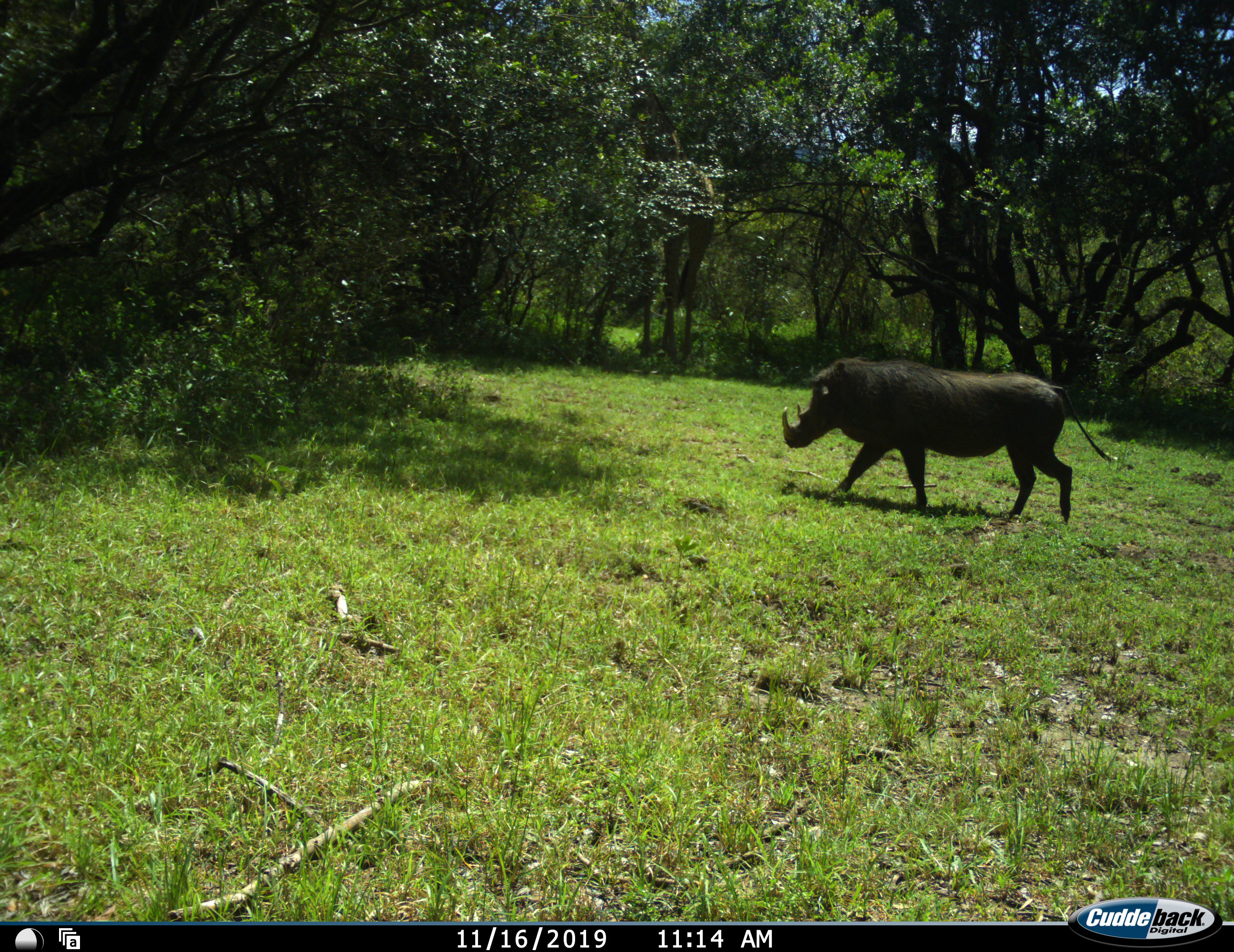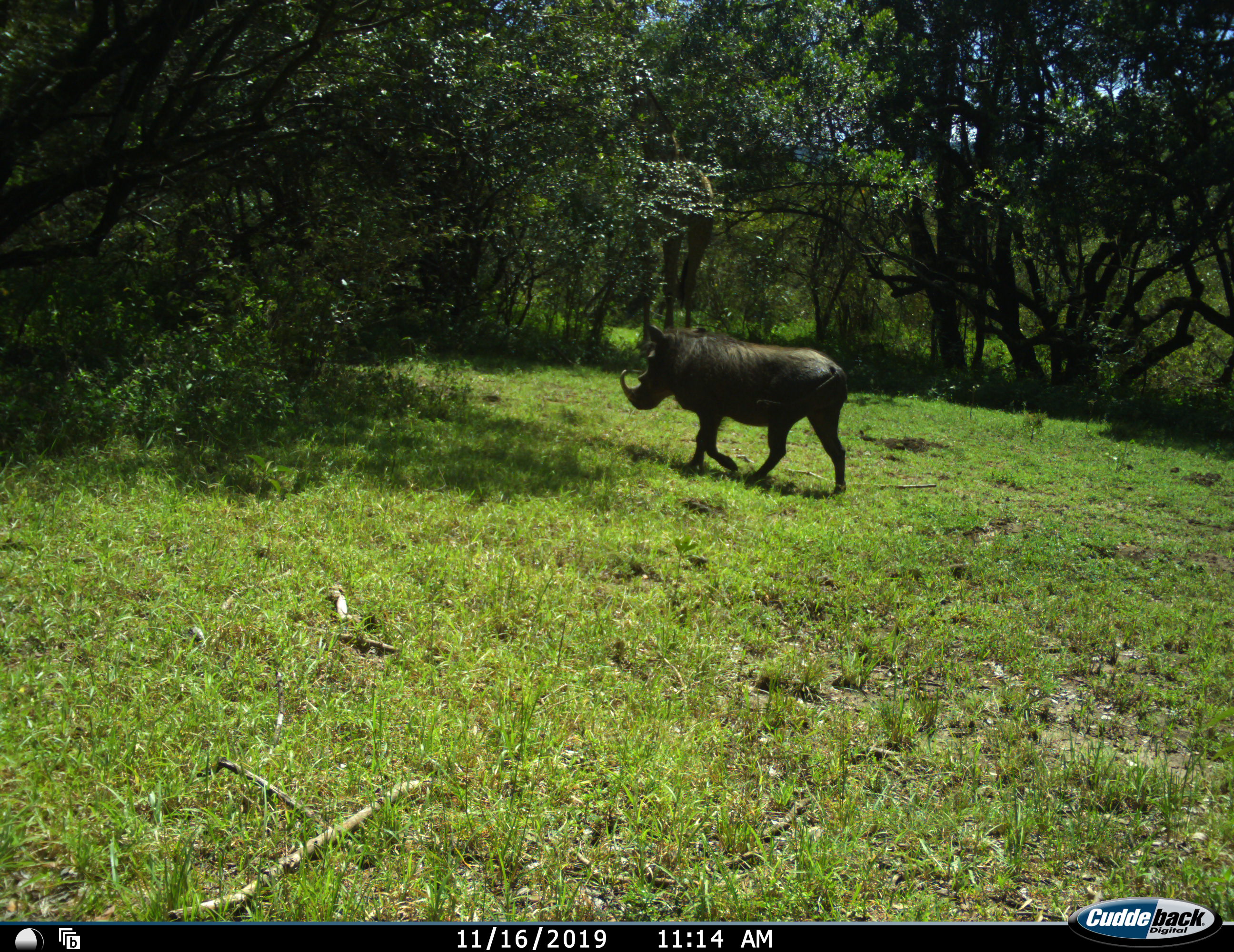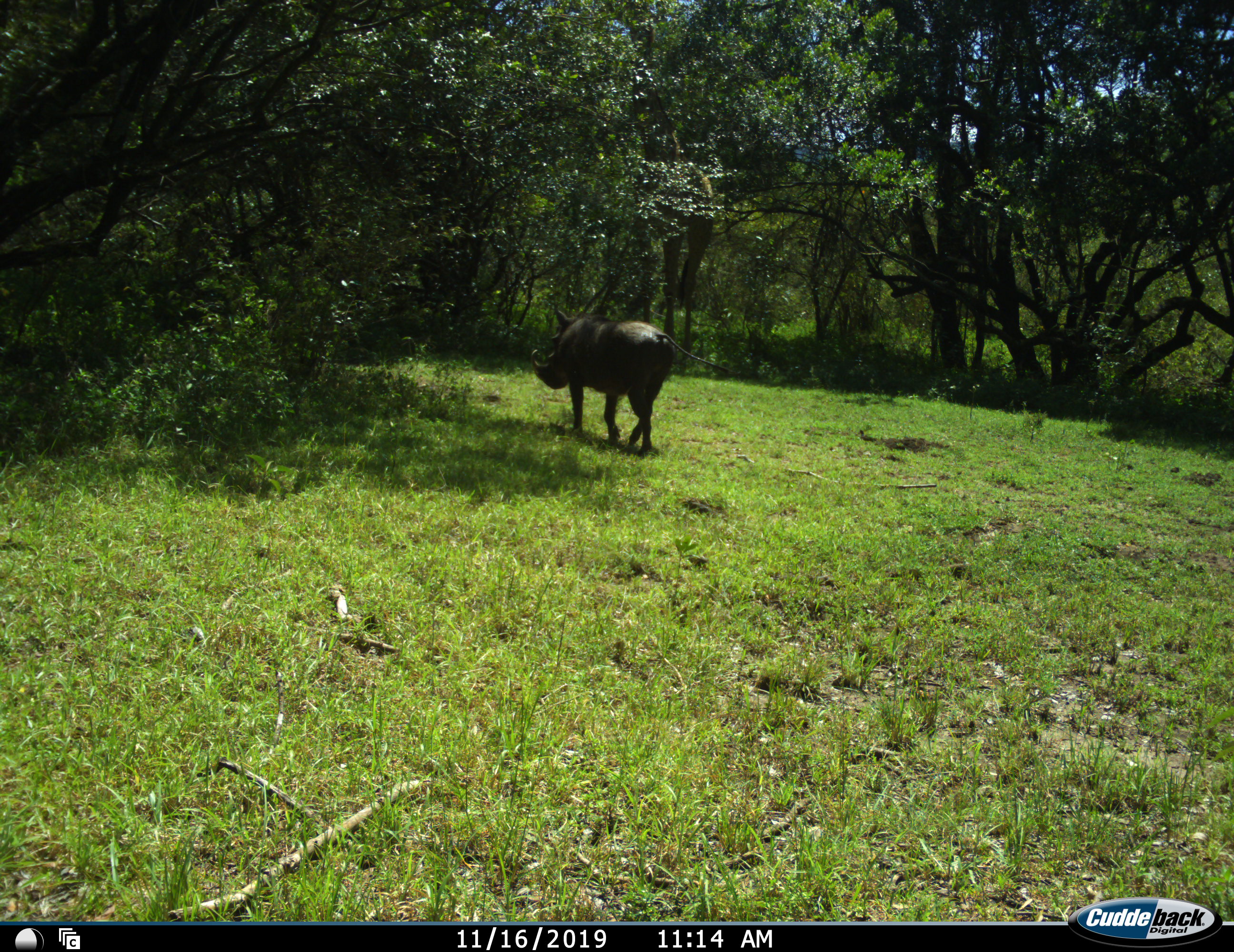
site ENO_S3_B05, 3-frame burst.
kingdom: Animalia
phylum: Chordata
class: Mammalia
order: Artiodactyla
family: Suidae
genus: Phacochoerus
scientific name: Phacochoerus africanus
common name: warthog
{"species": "warthog (Phacochoerus africanus)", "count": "1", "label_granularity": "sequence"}